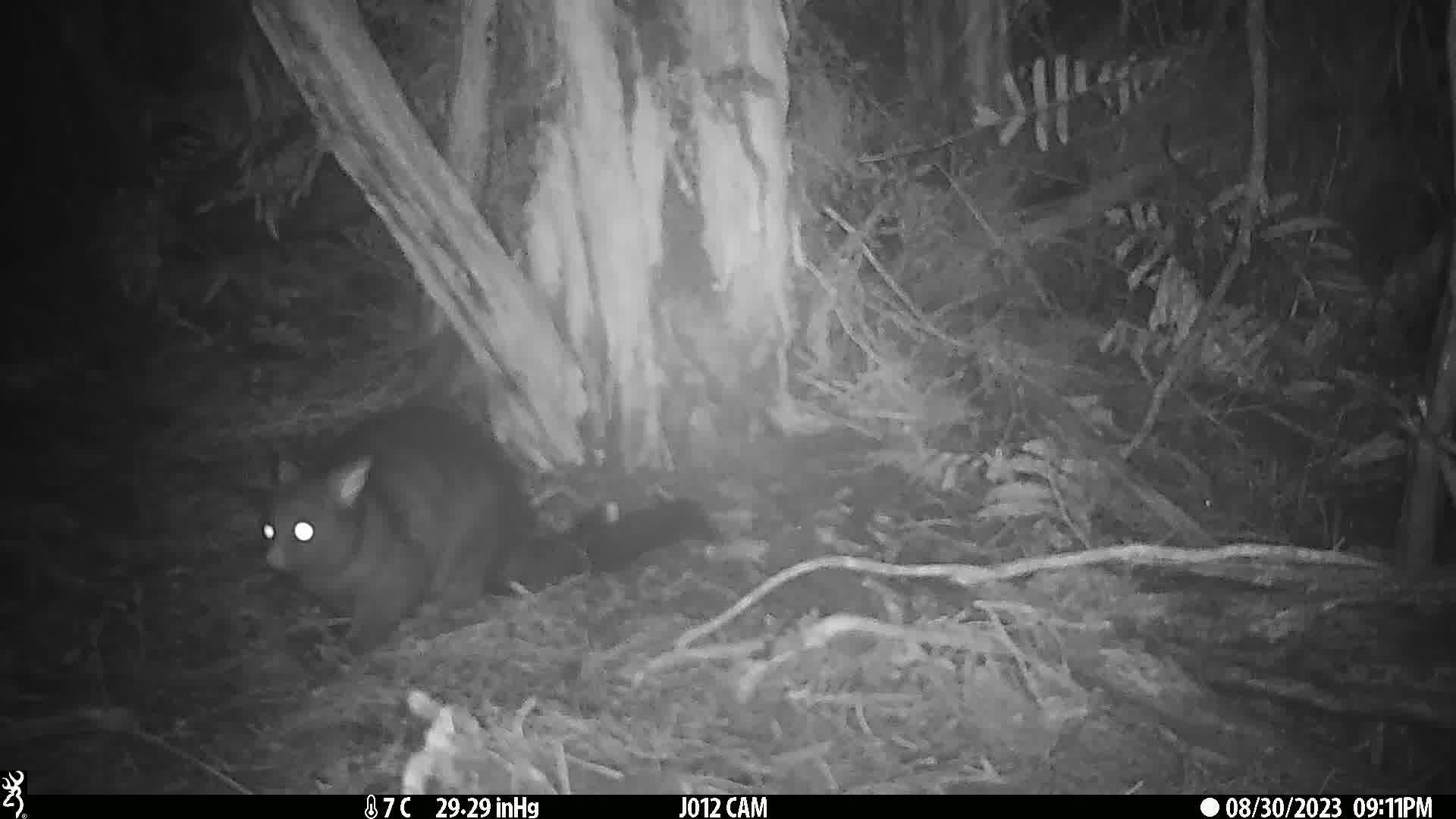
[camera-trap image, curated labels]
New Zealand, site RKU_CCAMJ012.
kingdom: Animalia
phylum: Chordata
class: Mammalia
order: Diprotodontia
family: Phalangeridae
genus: Trichosurus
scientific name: Trichosurus vulpecula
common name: common brushtail possum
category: possum